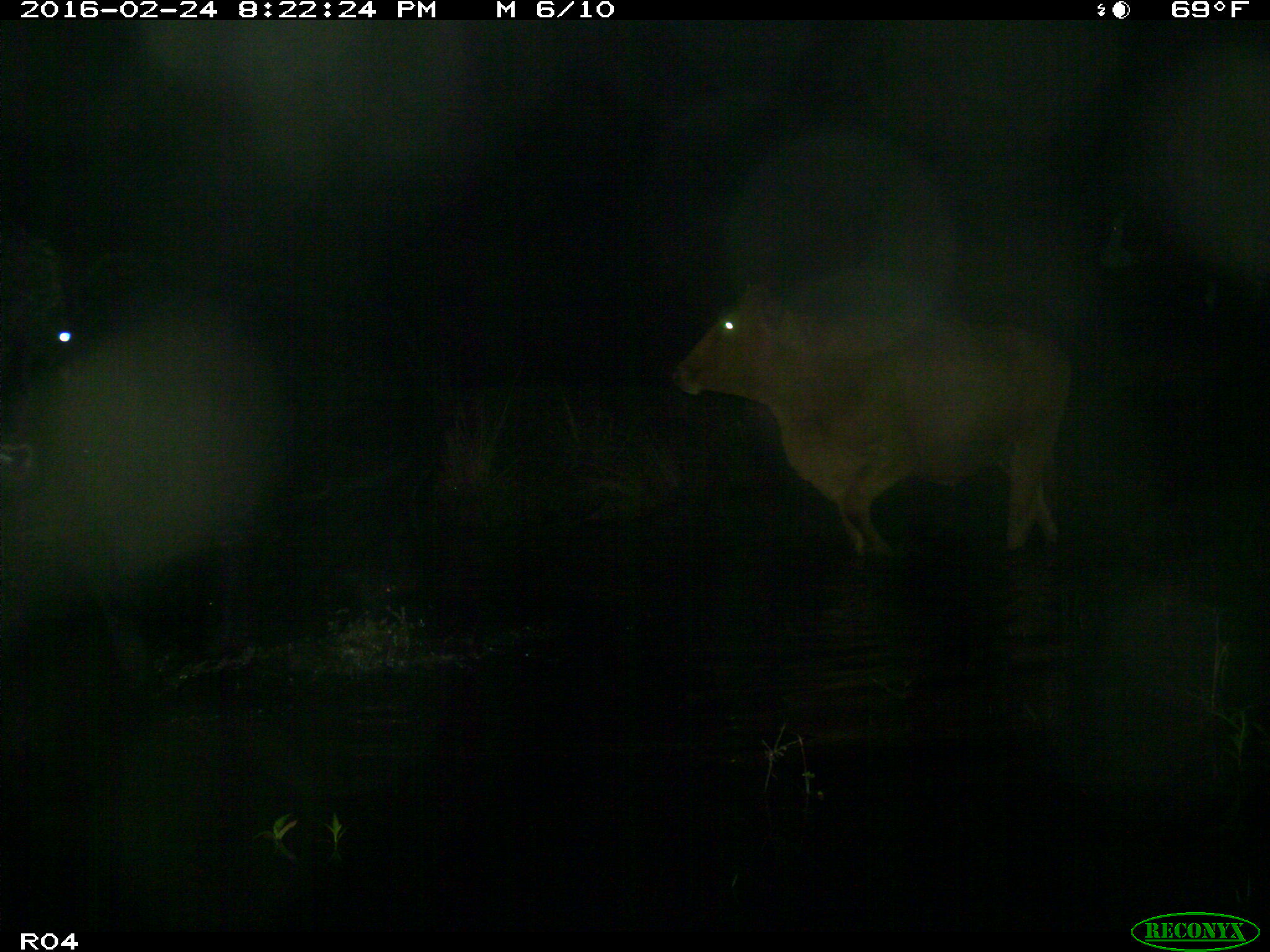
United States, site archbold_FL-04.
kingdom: Animalia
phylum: Chordata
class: Mammalia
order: Artiodactyla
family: Bovidae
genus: Bos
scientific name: Bos taurus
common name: domestic cow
Bos taurus (domestic cow).